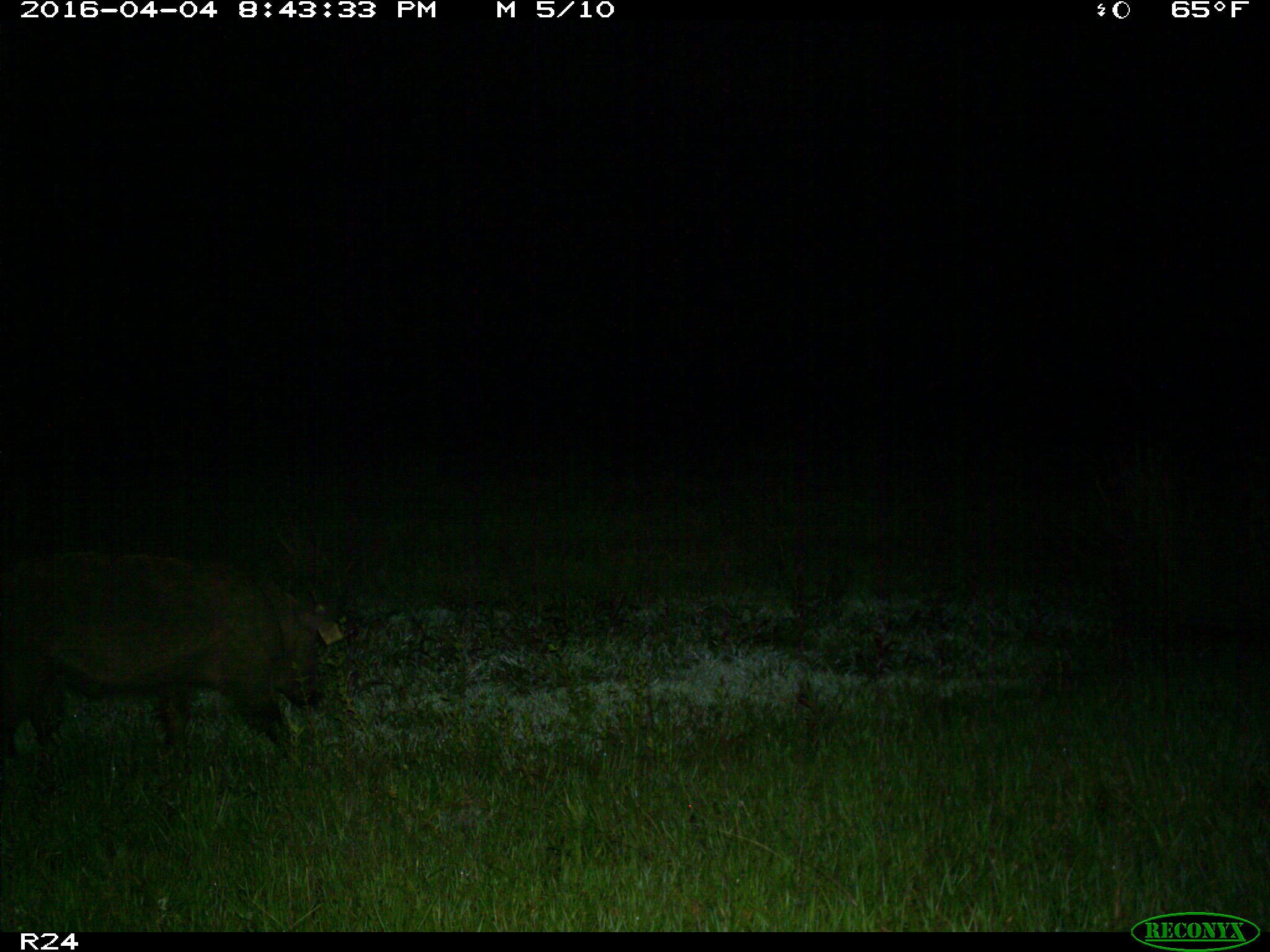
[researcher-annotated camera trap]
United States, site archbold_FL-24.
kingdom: Animalia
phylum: Chordata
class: Mammalia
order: Artiodactyla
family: Suidae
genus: Sus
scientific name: Sus scrofa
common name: wild boar